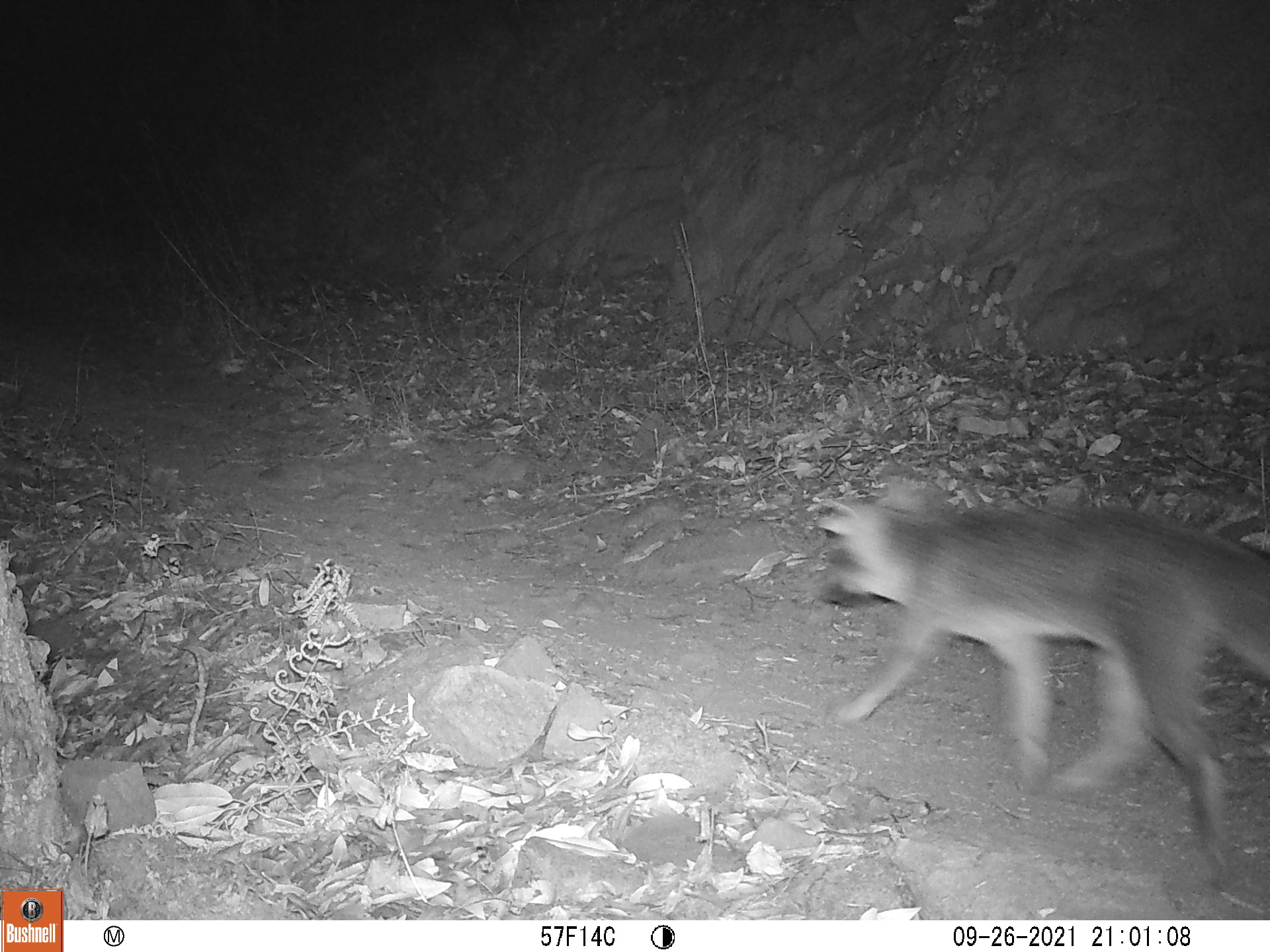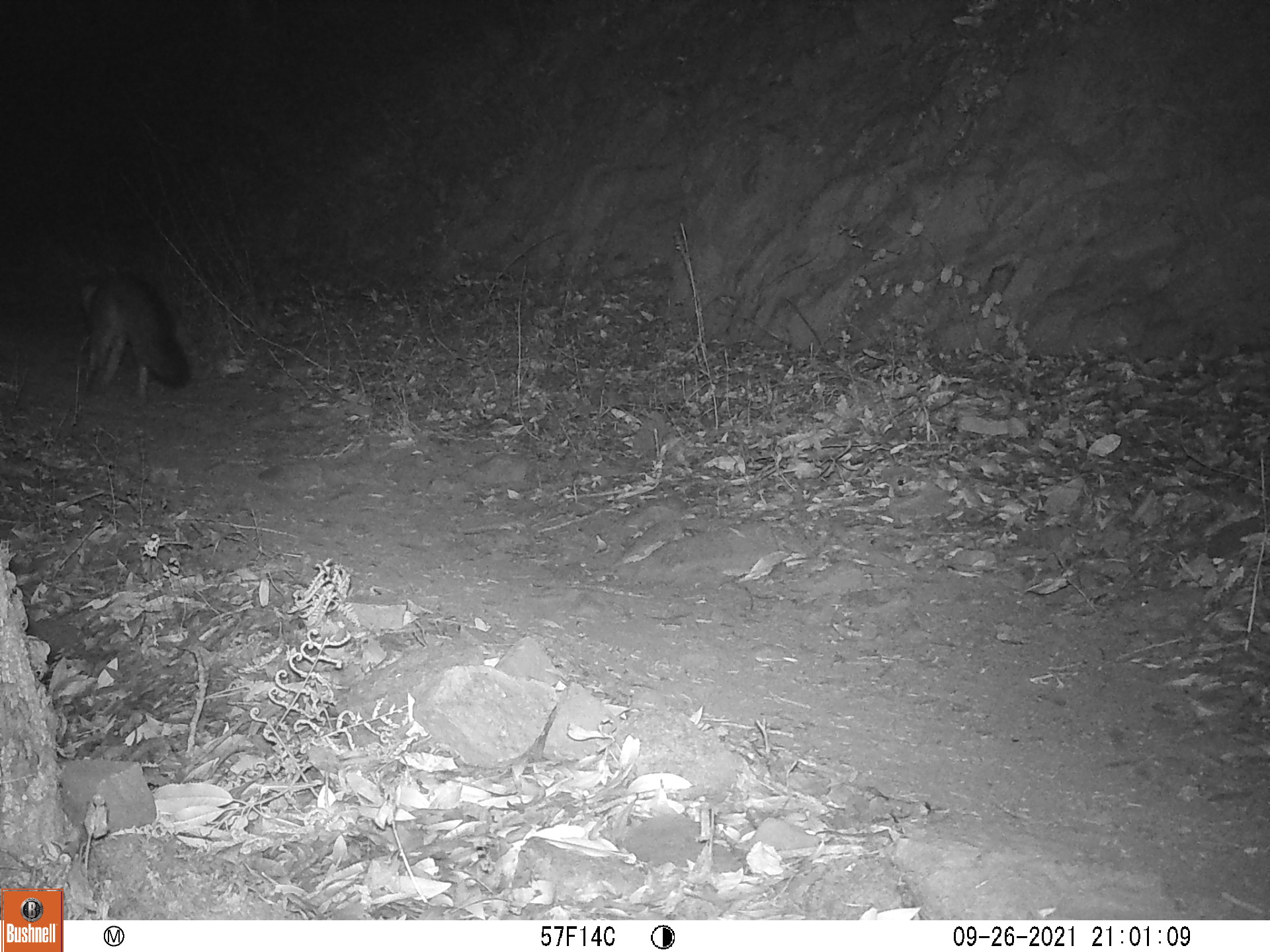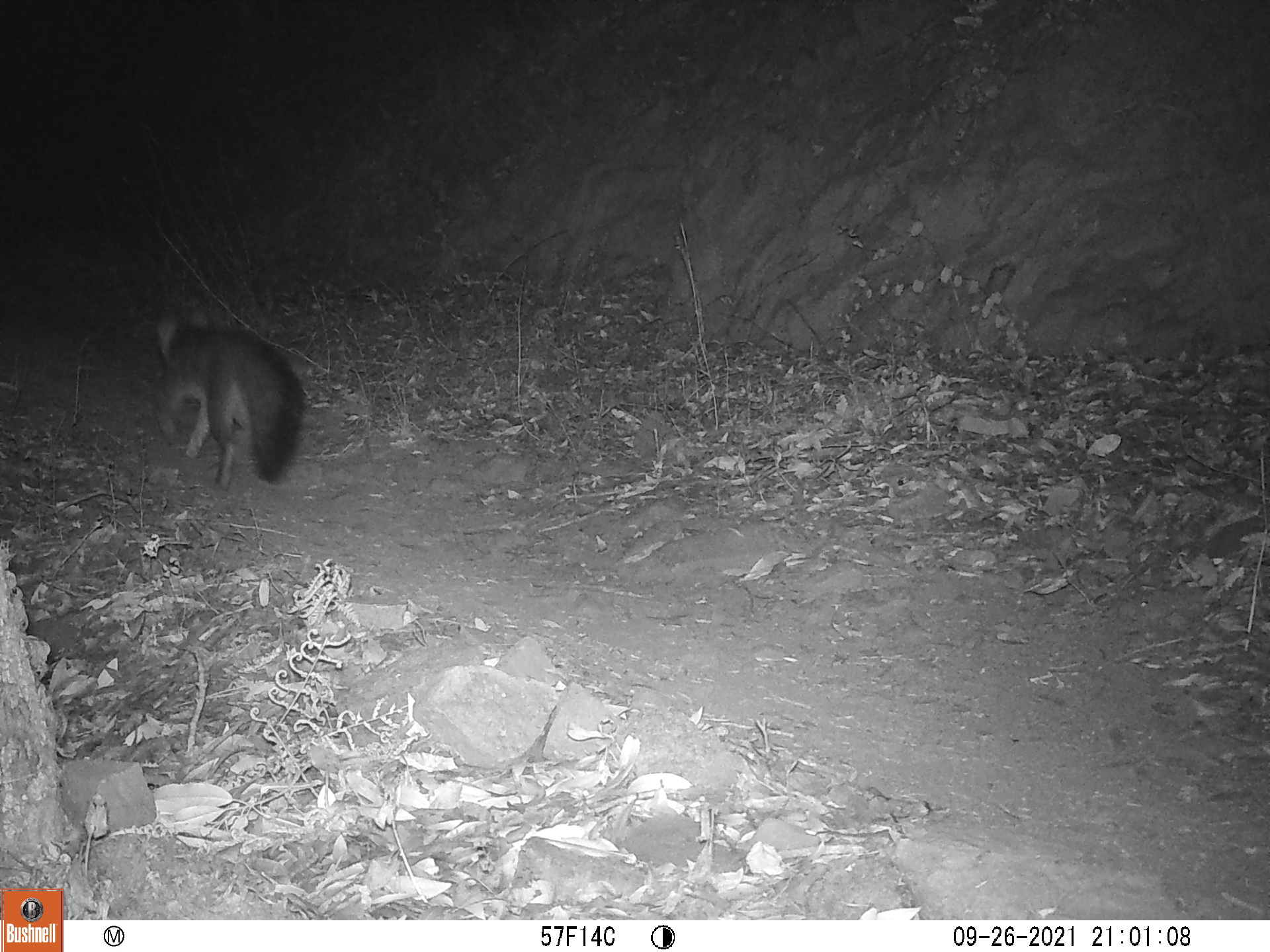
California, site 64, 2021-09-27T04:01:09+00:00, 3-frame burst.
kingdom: Animalia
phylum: Chordata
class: Mammalia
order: Carnivora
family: Canidae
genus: Urocyon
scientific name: Urocyon cinereoargenteus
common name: gray fox